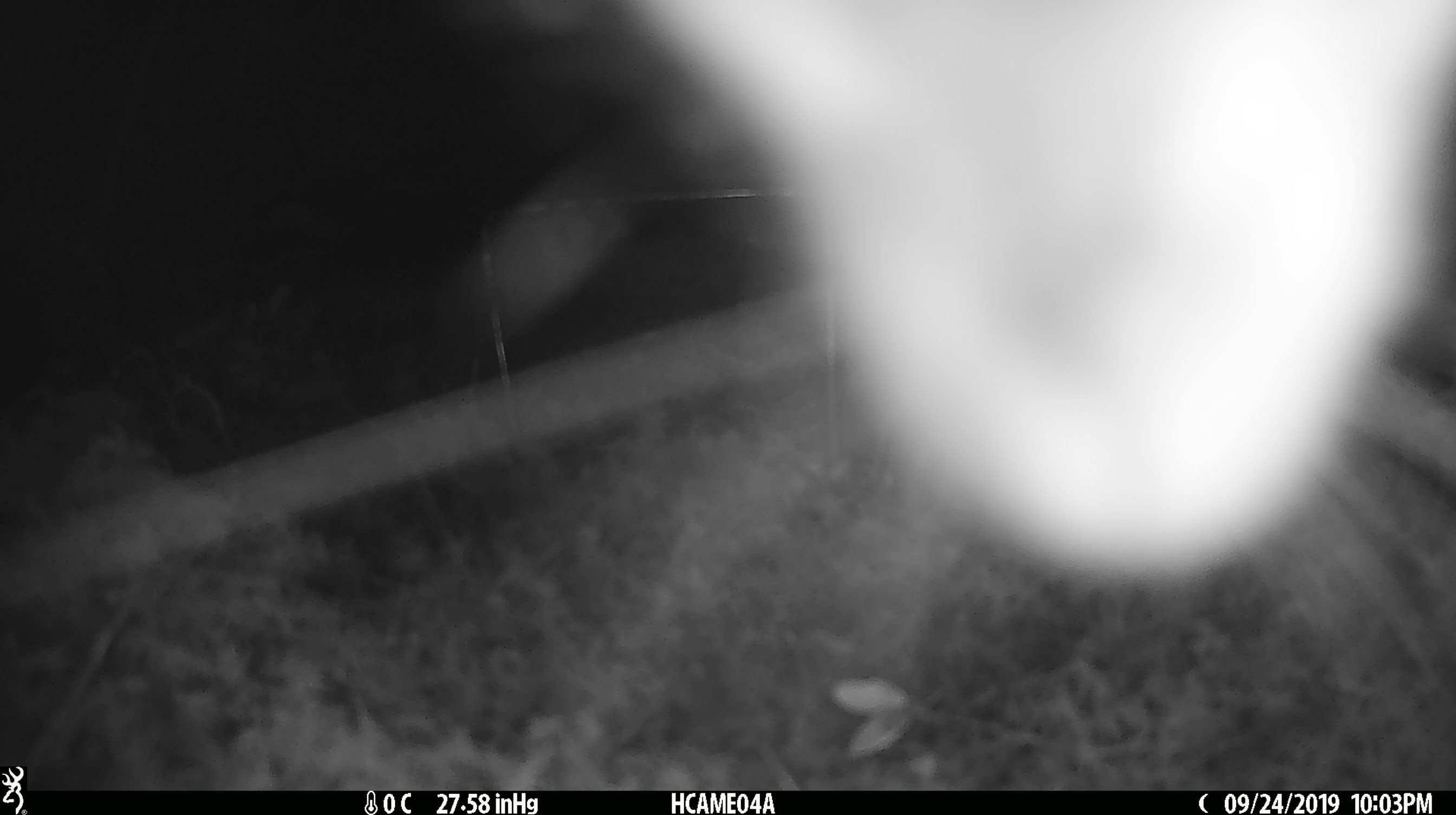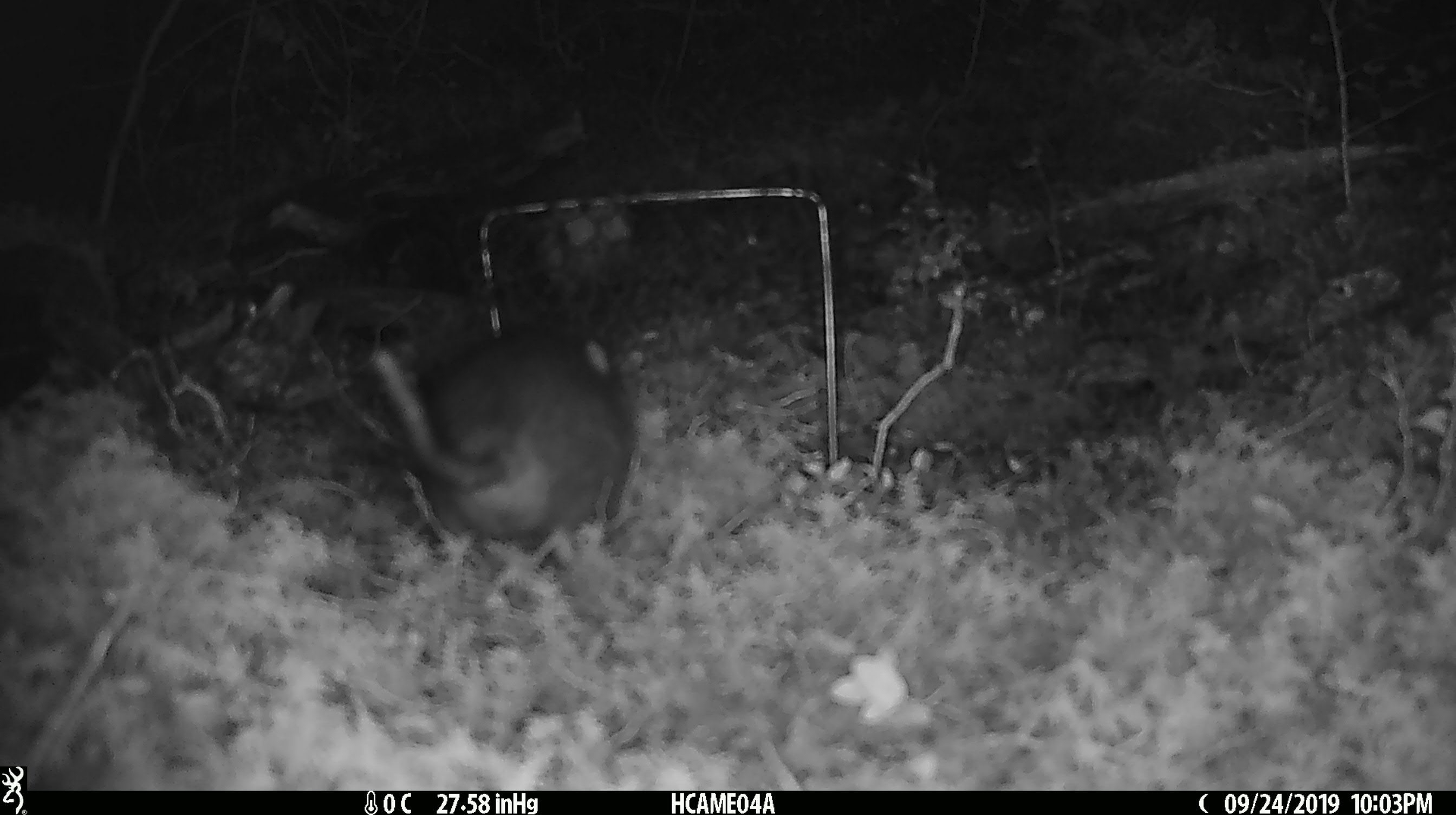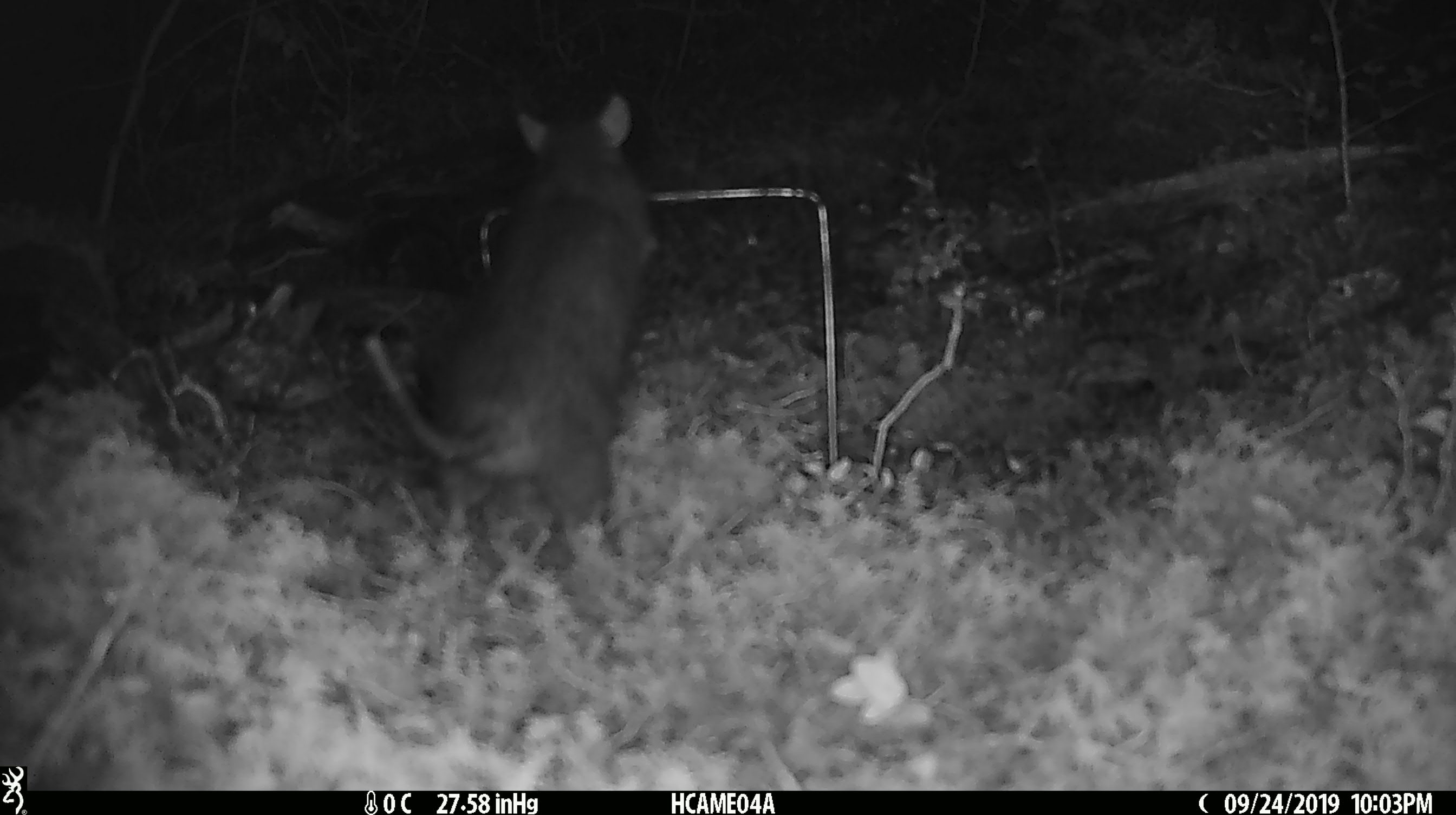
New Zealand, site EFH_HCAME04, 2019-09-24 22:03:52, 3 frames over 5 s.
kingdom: Animalia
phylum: Chordata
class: Mammalia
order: Rodentia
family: Muridae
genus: Rattus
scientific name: Rattus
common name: rat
Rat (Rattus).